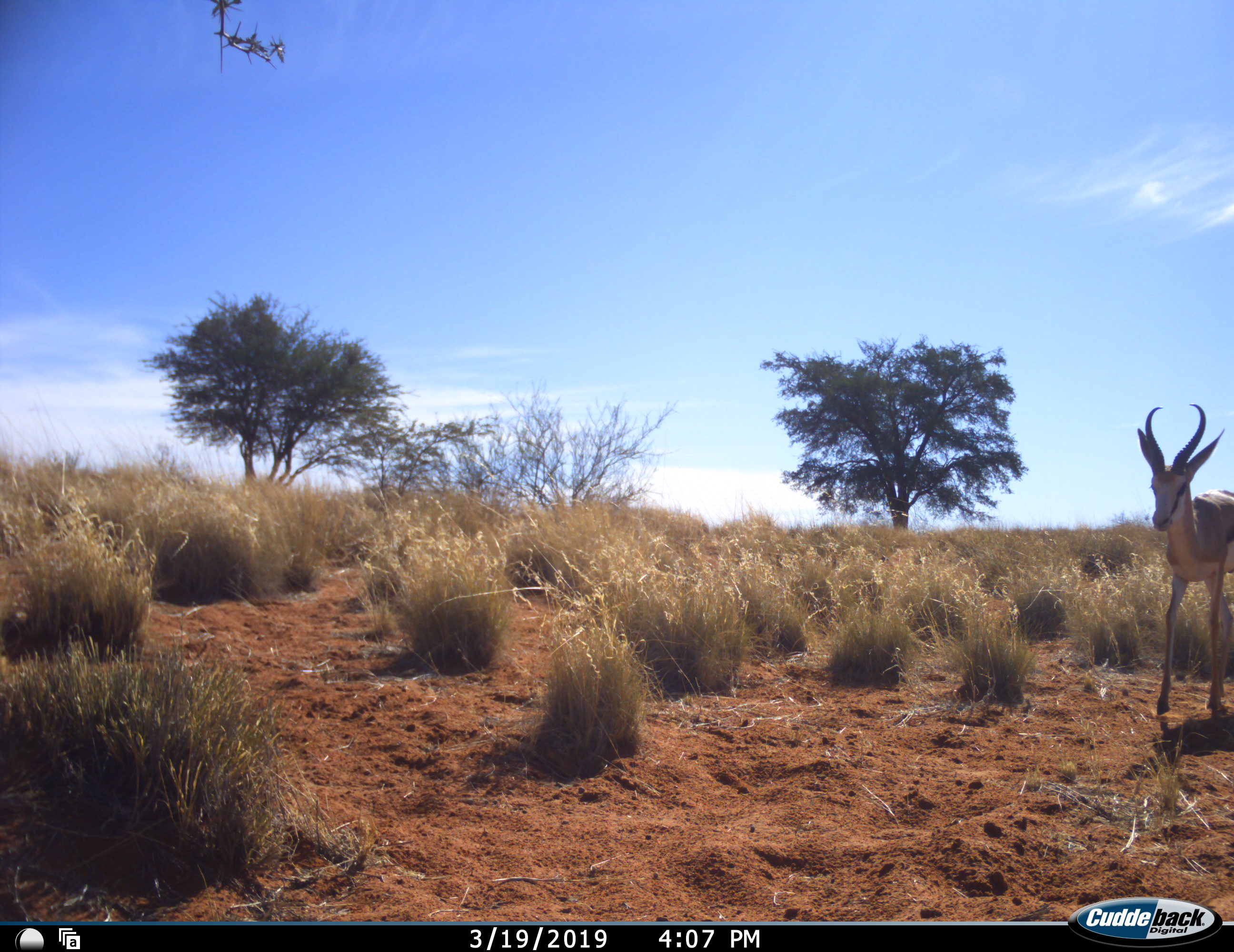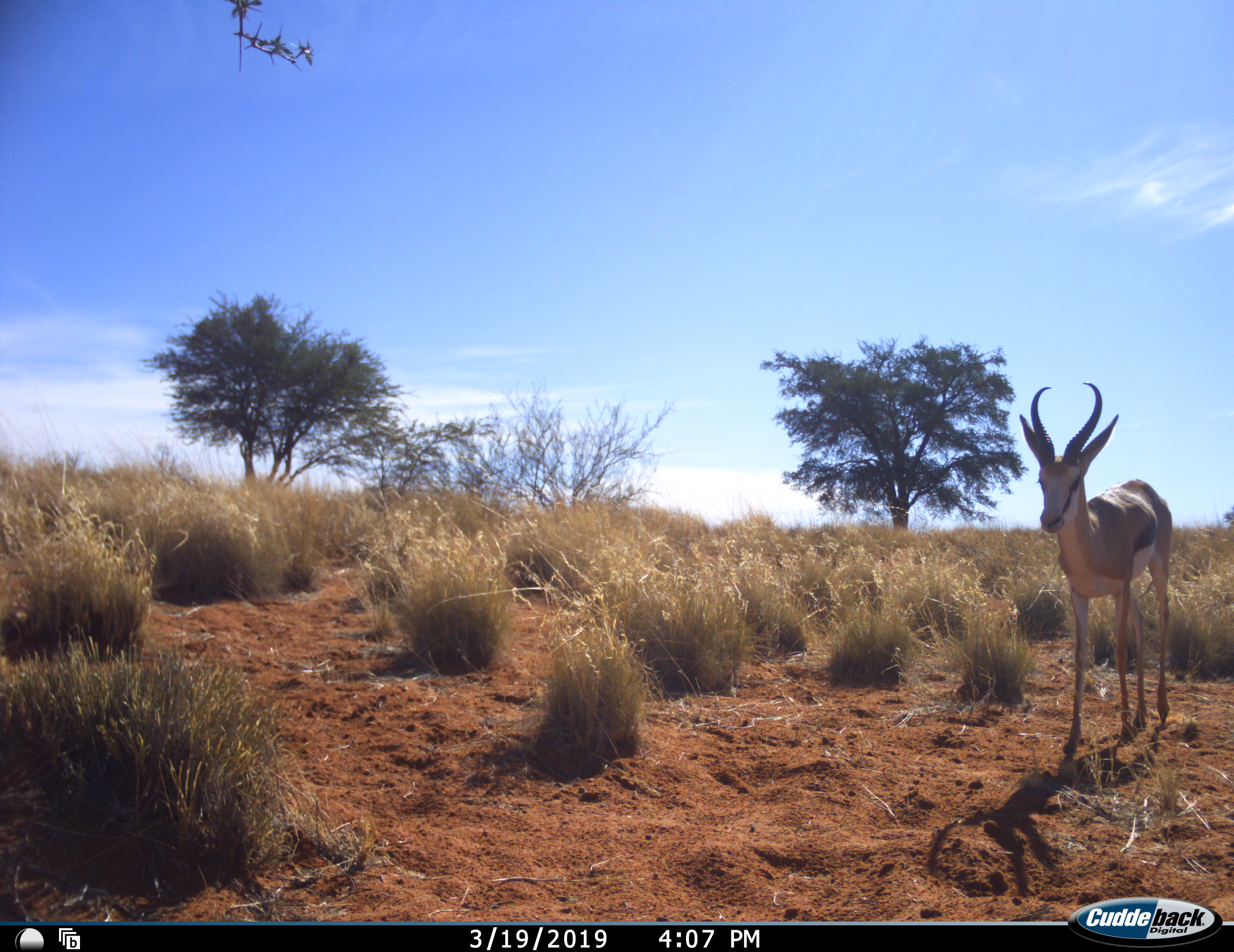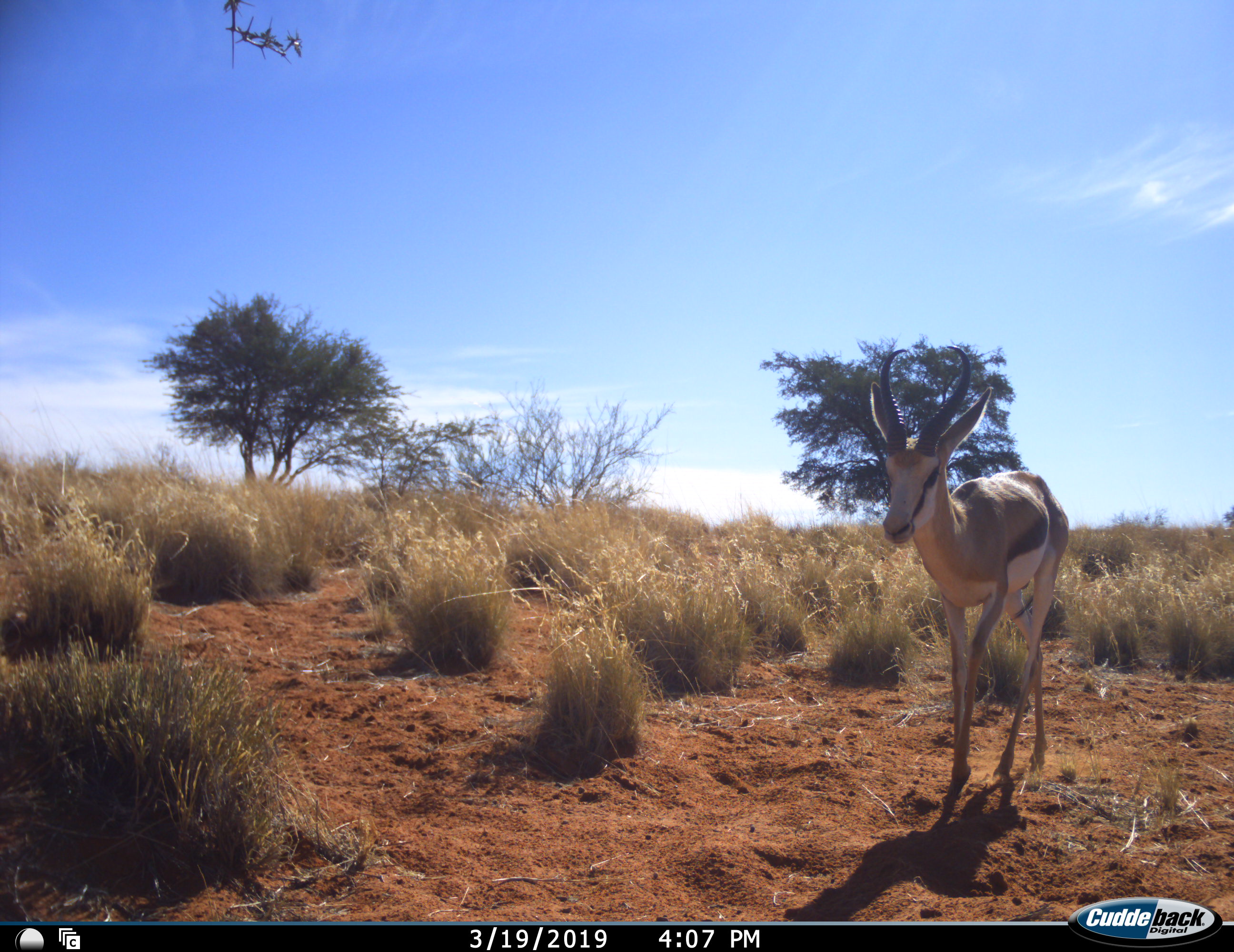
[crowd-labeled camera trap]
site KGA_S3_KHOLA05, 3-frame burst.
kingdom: Animalia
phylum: Chordata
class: Mammalia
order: Artiodactyla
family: Bovidae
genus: Antidorcas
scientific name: Antidorcas marsupialis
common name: springbok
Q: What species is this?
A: Springbok (Antidorcas marsupialis).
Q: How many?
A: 1.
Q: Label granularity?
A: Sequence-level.